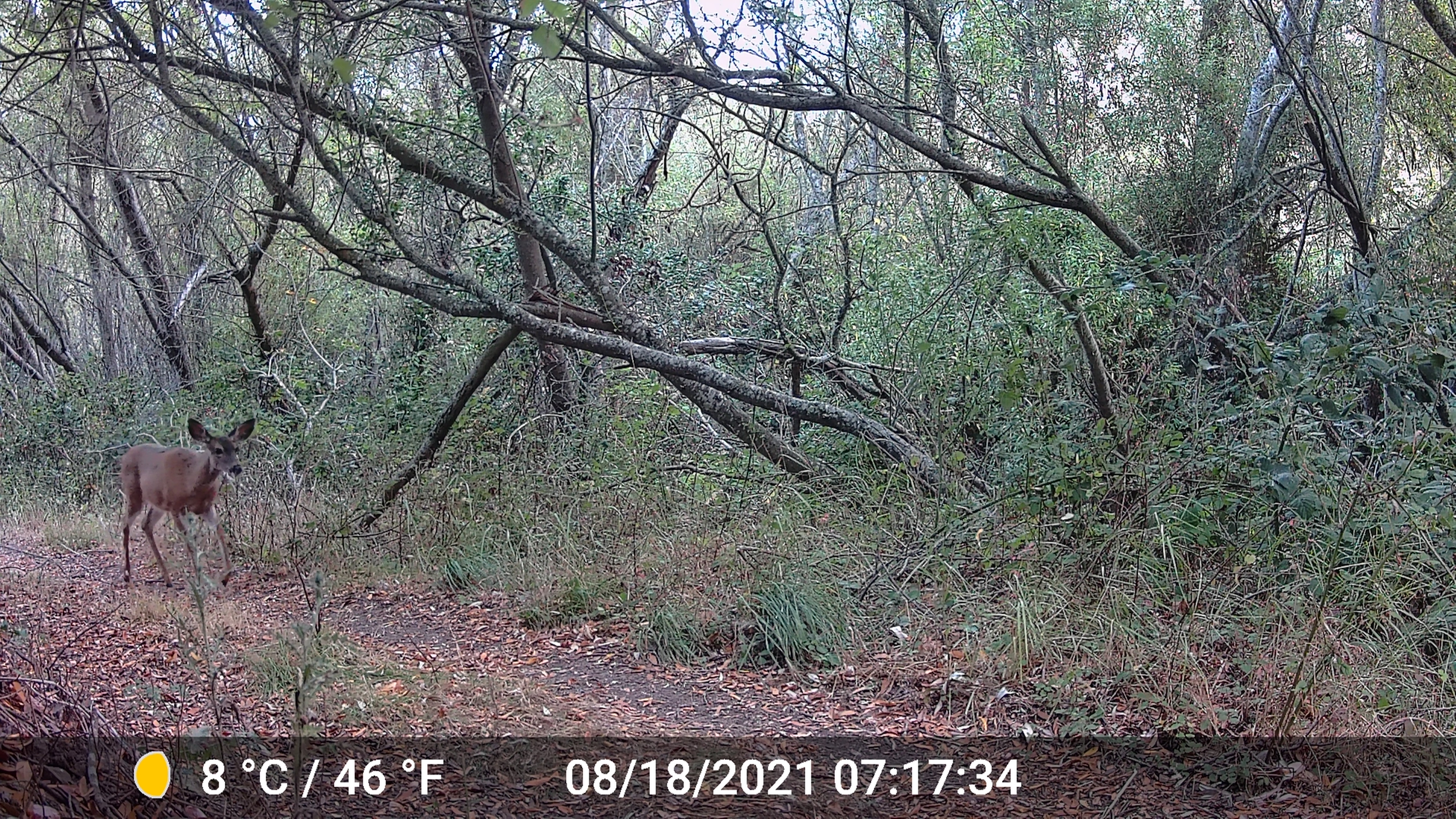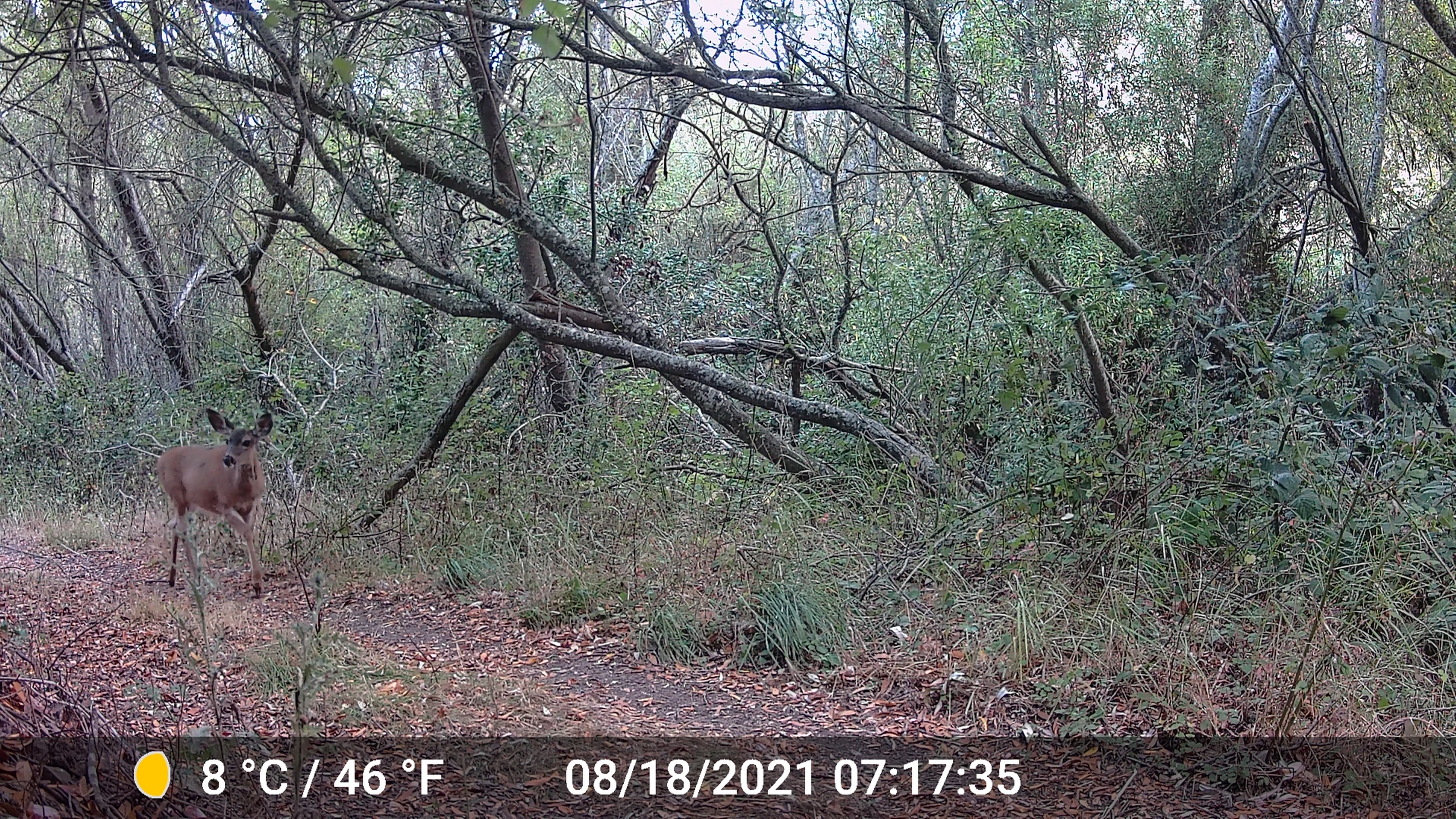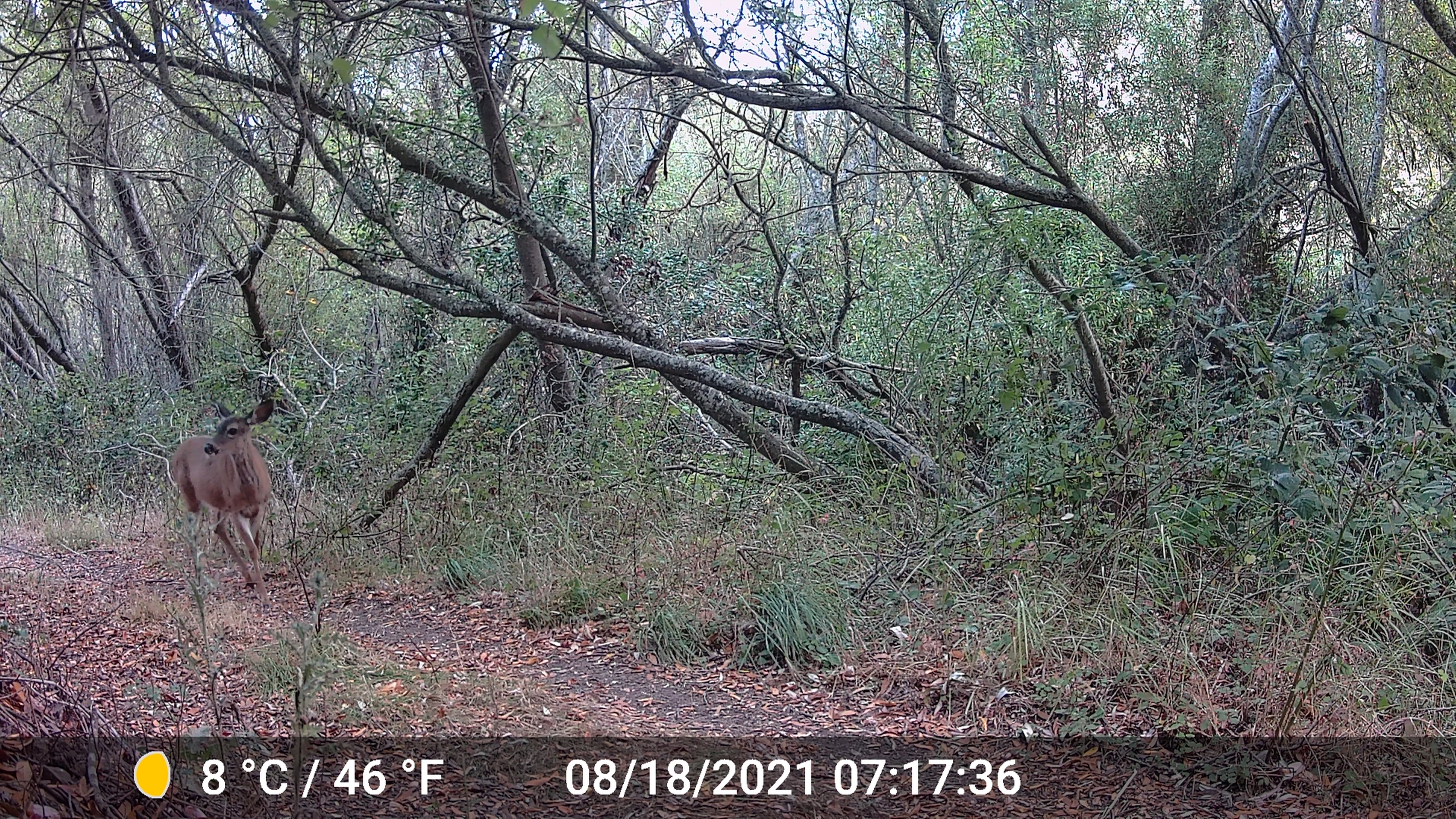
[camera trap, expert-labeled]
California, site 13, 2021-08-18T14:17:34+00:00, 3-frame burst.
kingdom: Animalia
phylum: Chordata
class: Mammalia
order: Artiodactyla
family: Cervidae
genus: Odocoileus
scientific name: Odocoileus hemionus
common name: mule deer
Mule deer (Odocoileus hemionus).